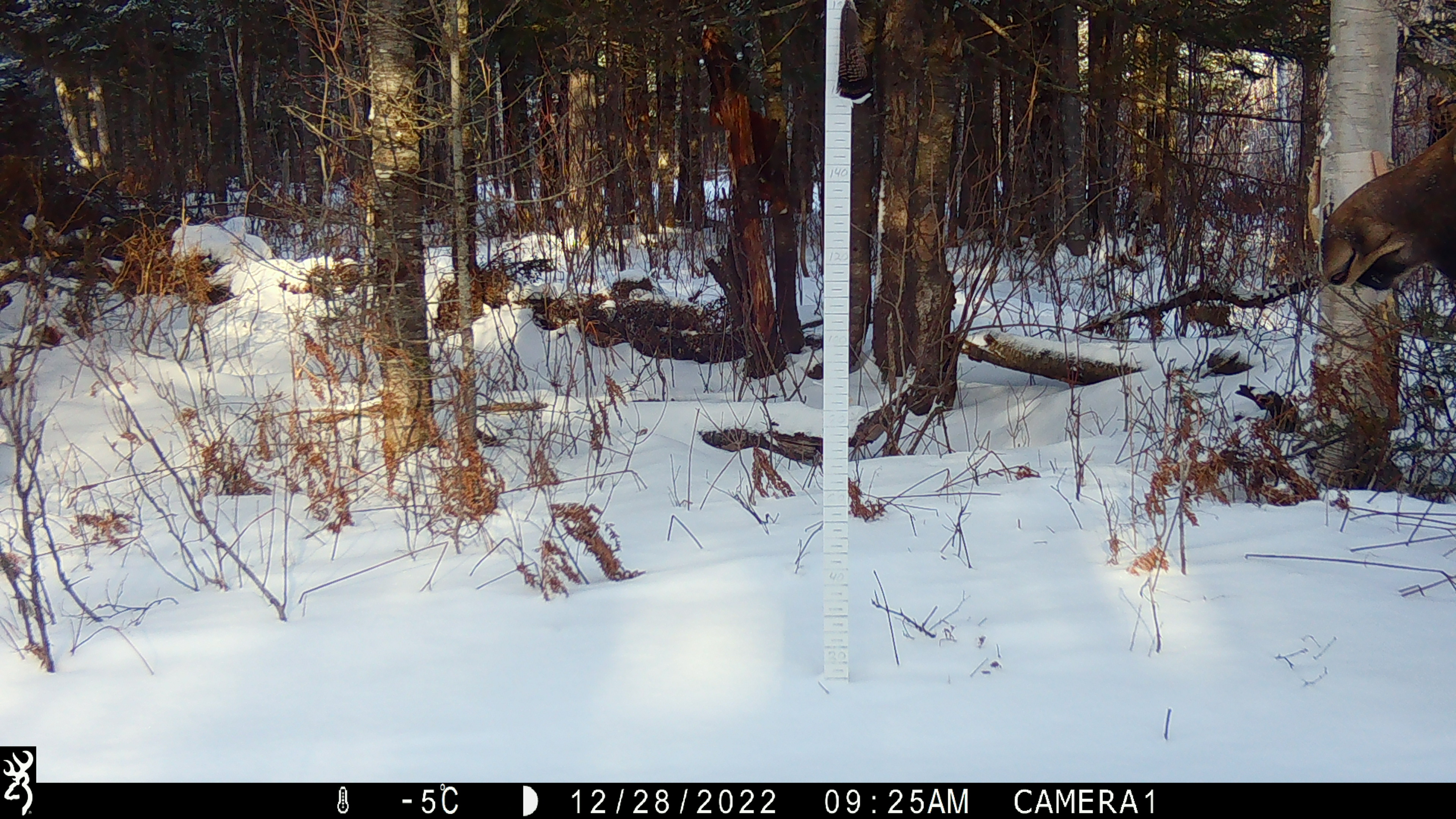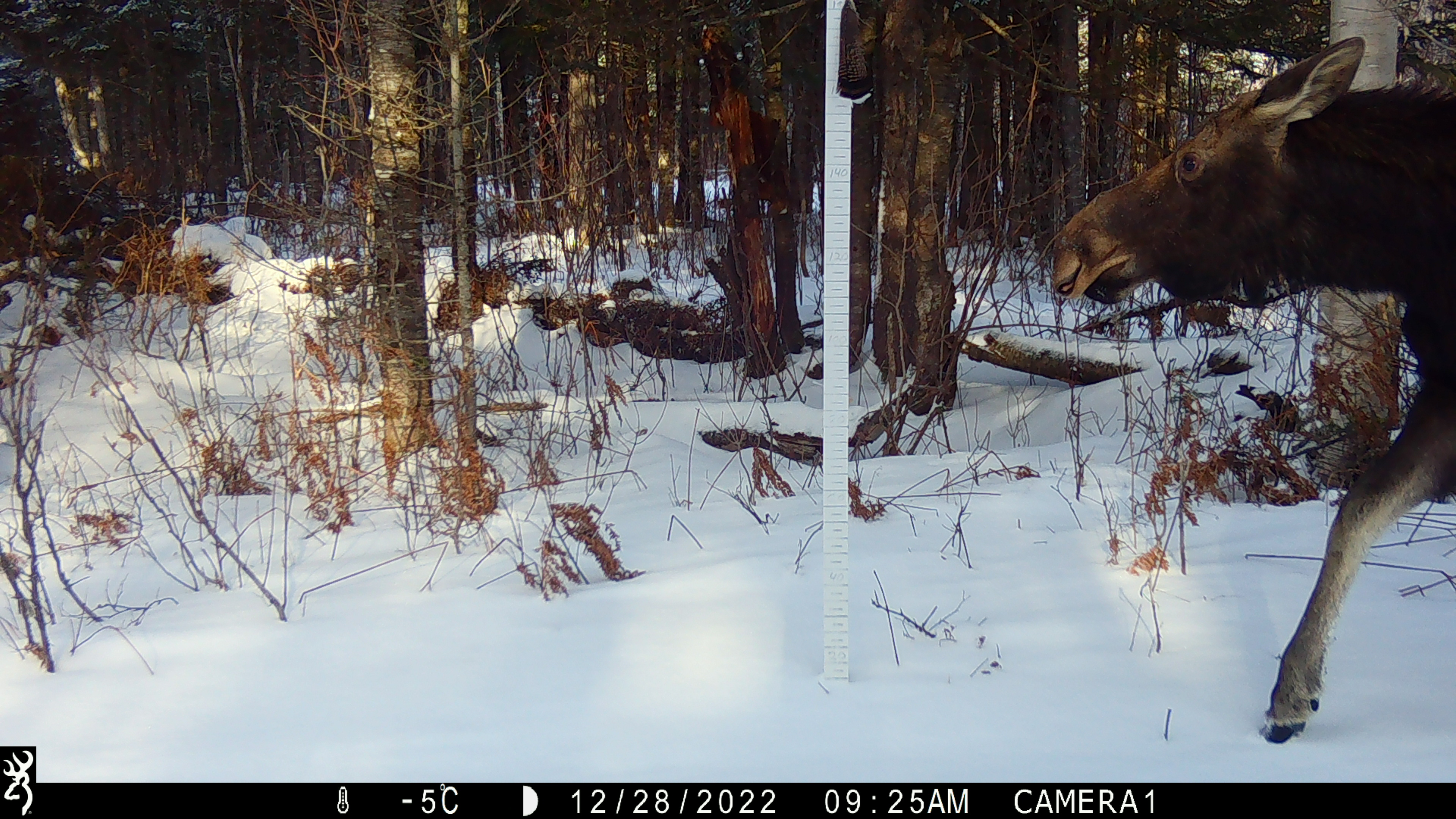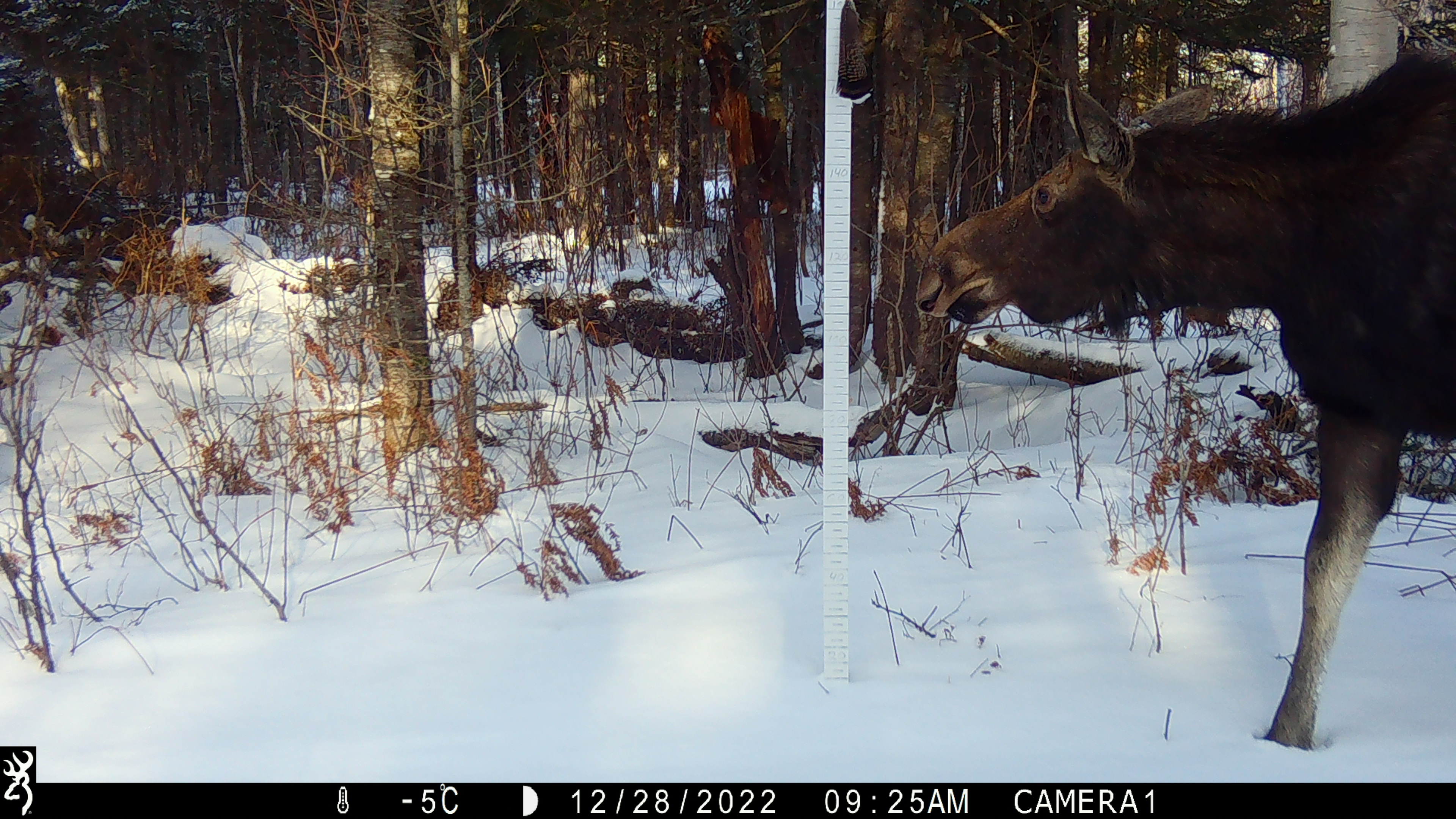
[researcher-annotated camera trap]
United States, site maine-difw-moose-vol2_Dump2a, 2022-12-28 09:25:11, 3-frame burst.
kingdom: Animalia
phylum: Chordata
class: Mammalia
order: Artiodactyla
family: Cervidae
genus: Alces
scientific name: Alces alces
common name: moose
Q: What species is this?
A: Moose (Alces alces).